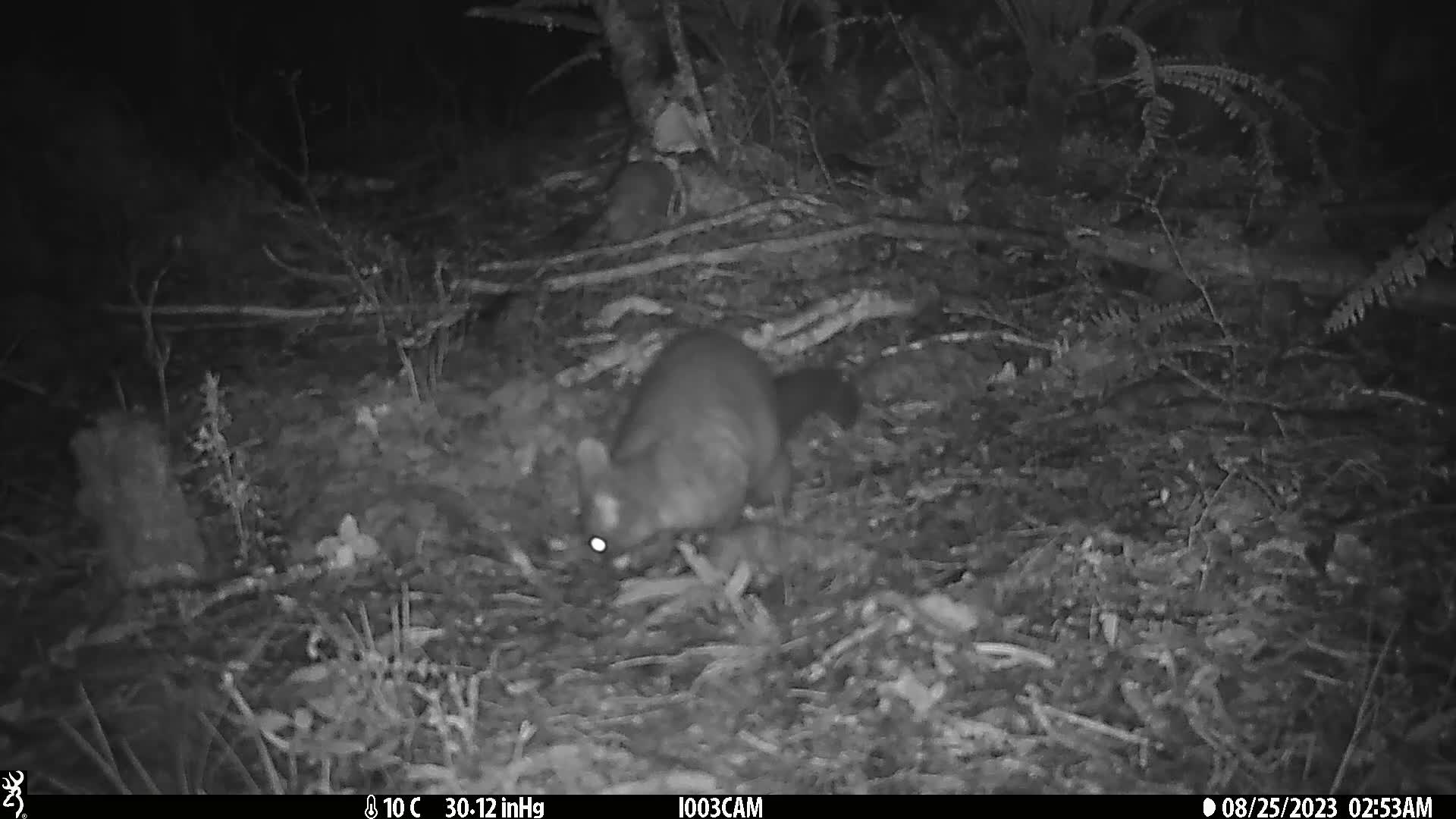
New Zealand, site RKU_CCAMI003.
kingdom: Animalia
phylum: Chordata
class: Mammalia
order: Diprotodontia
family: Phalangeridae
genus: Trichosurus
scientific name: Trichosurus vulpecula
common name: common brushtail possum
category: possum